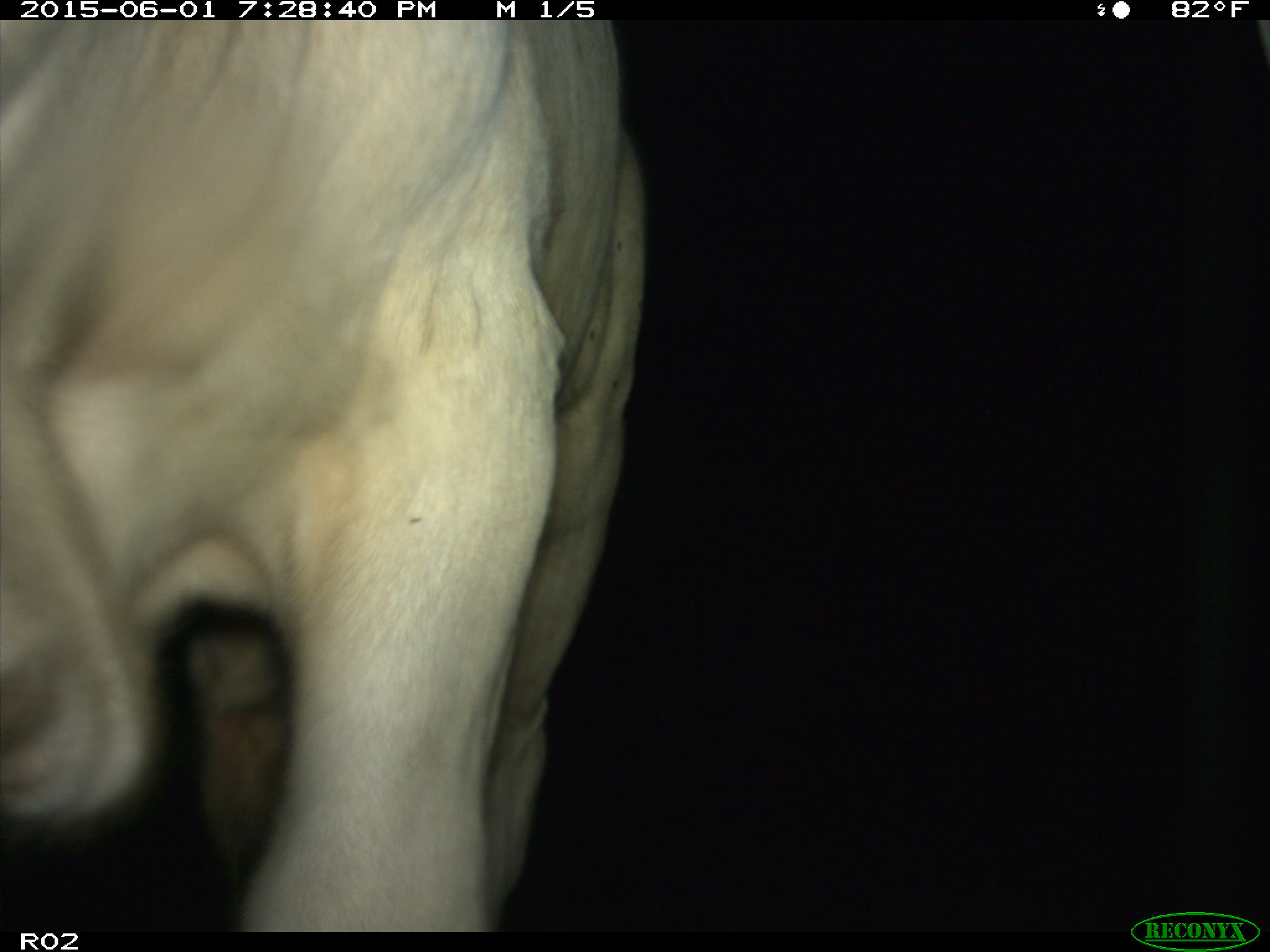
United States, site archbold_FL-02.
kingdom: Animalia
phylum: Chordata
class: Mammalia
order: Artiodactyla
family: Bovidae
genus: Bos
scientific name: Bos taurus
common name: domestic cow